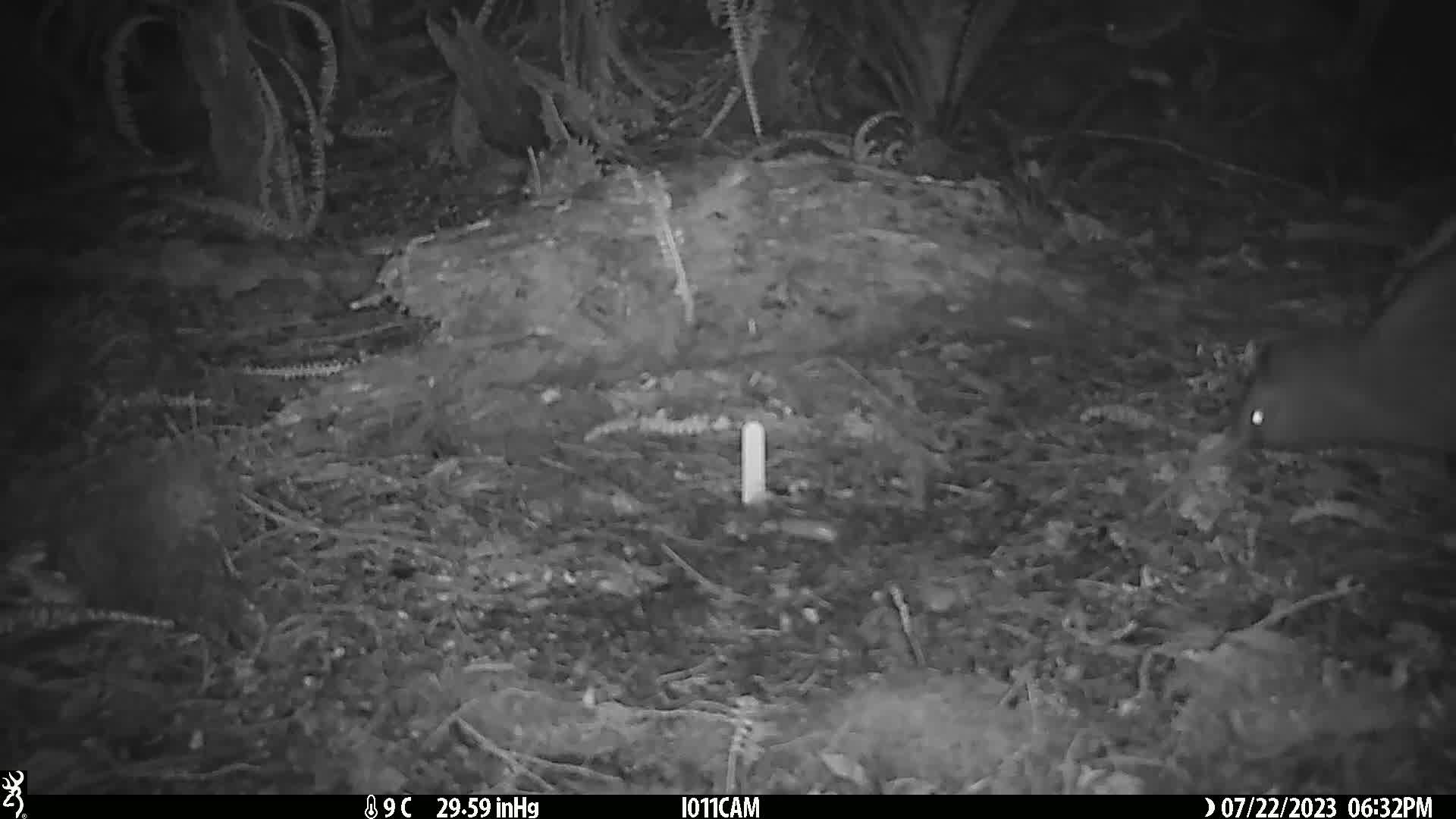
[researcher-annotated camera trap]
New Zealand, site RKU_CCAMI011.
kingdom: Animalia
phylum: Chordata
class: Aves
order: Apterygiformes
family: Apterygidae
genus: Apteryx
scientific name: Apteryx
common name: kiwi